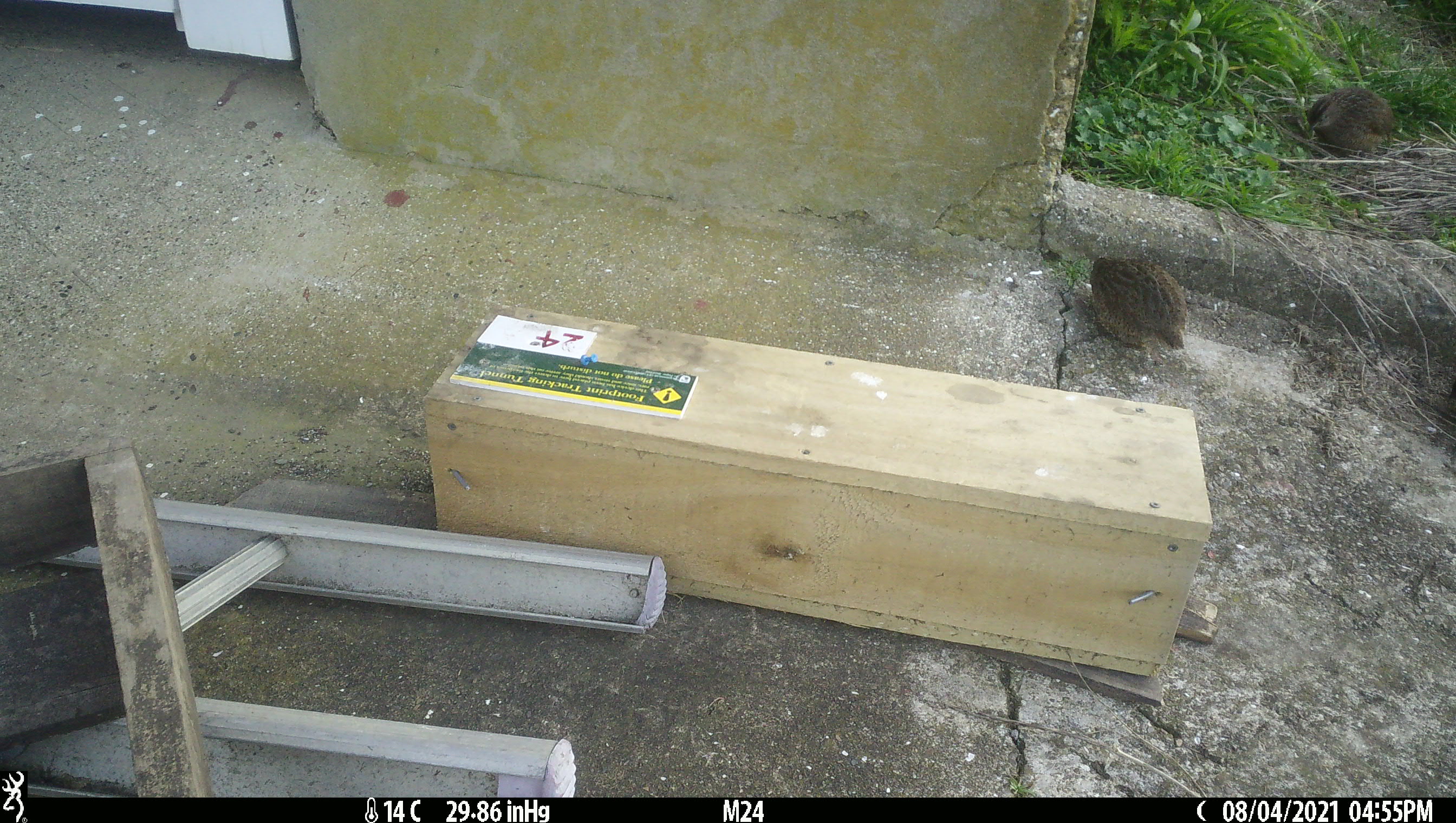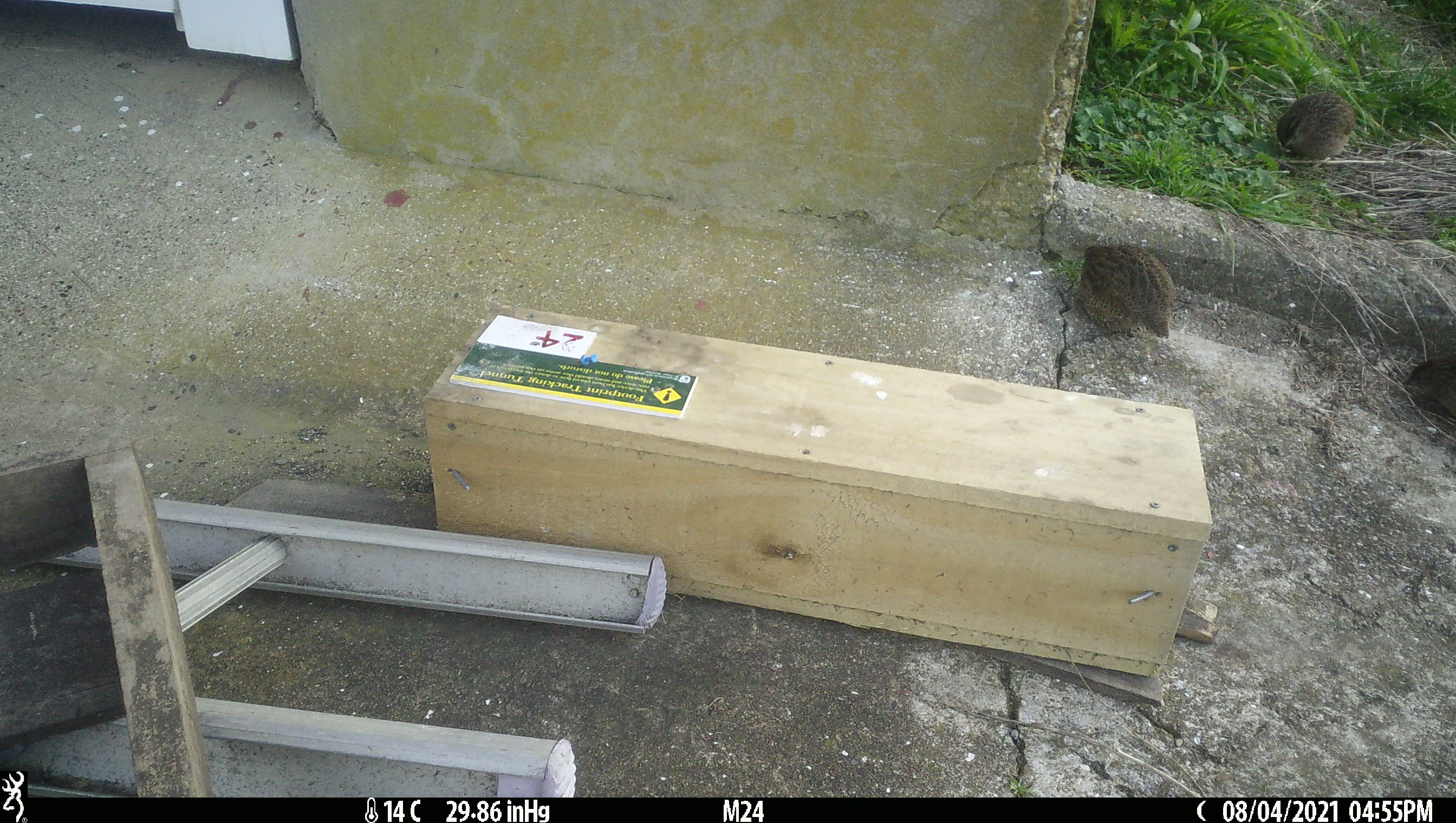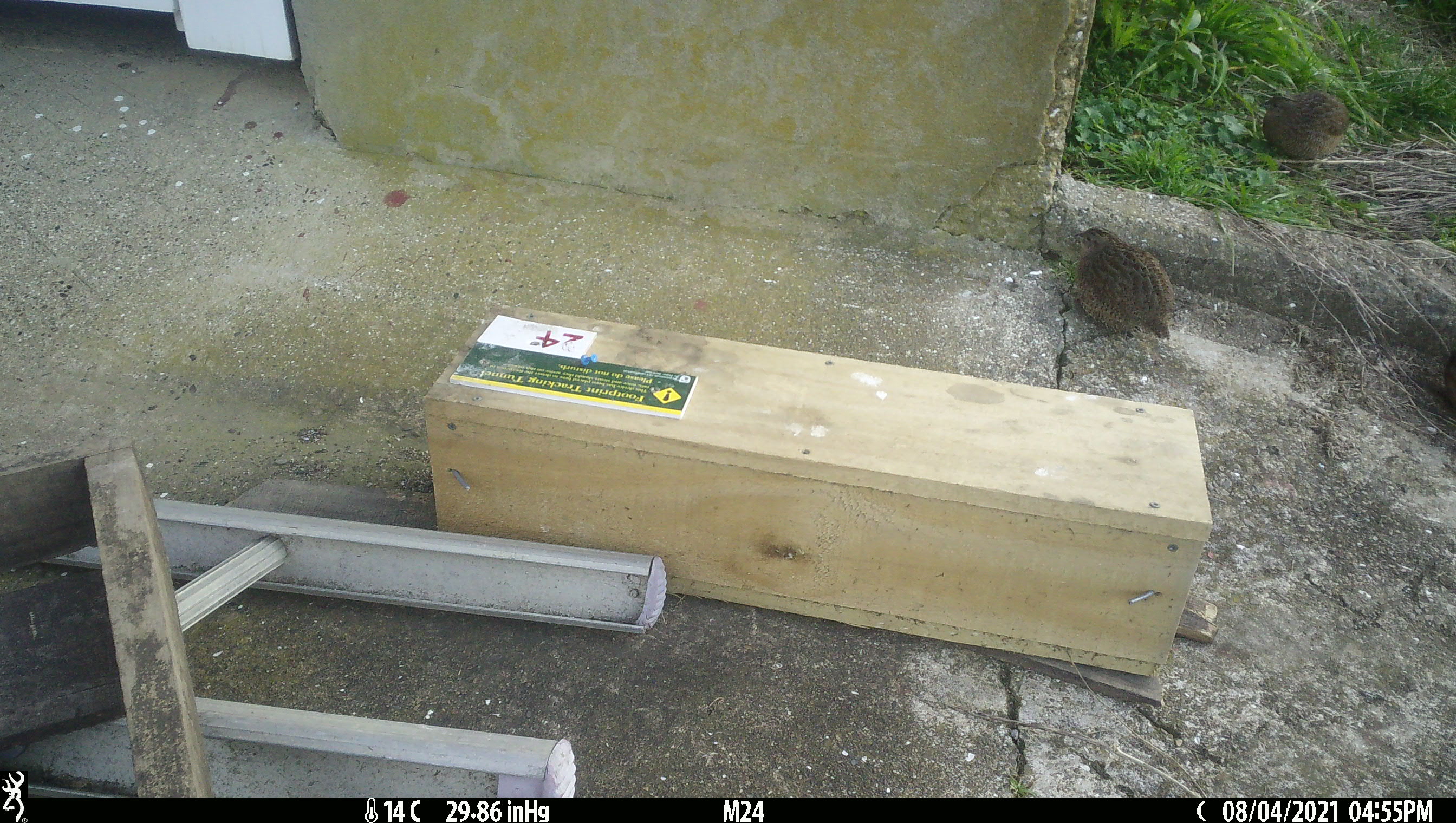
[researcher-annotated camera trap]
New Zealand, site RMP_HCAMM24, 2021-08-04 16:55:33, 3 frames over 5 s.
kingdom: Animalia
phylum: Chordata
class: Aves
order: Galliformes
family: Phasianidae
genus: Synoicus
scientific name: Synoicus ypsilophorus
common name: brown quail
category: quail brown